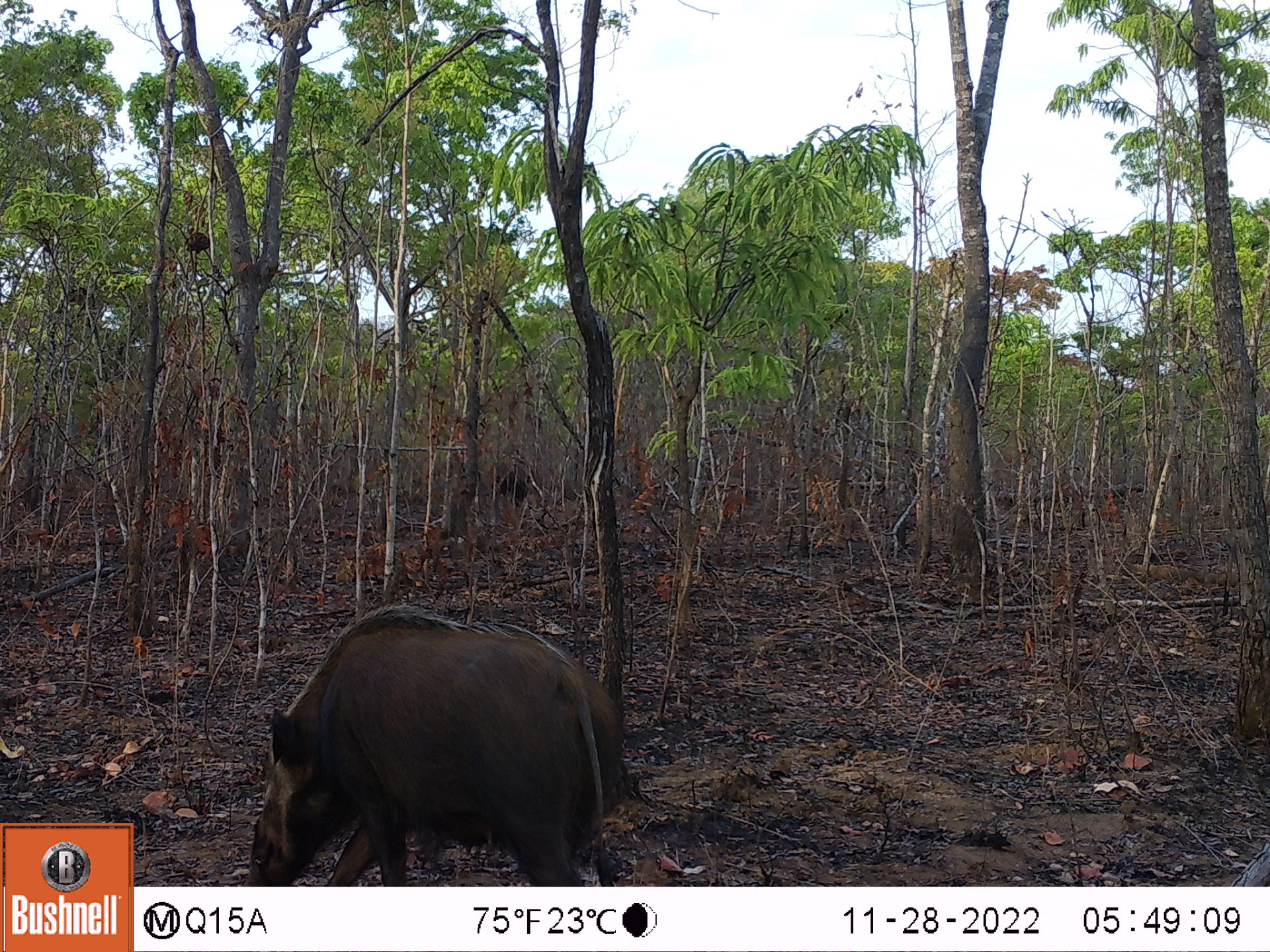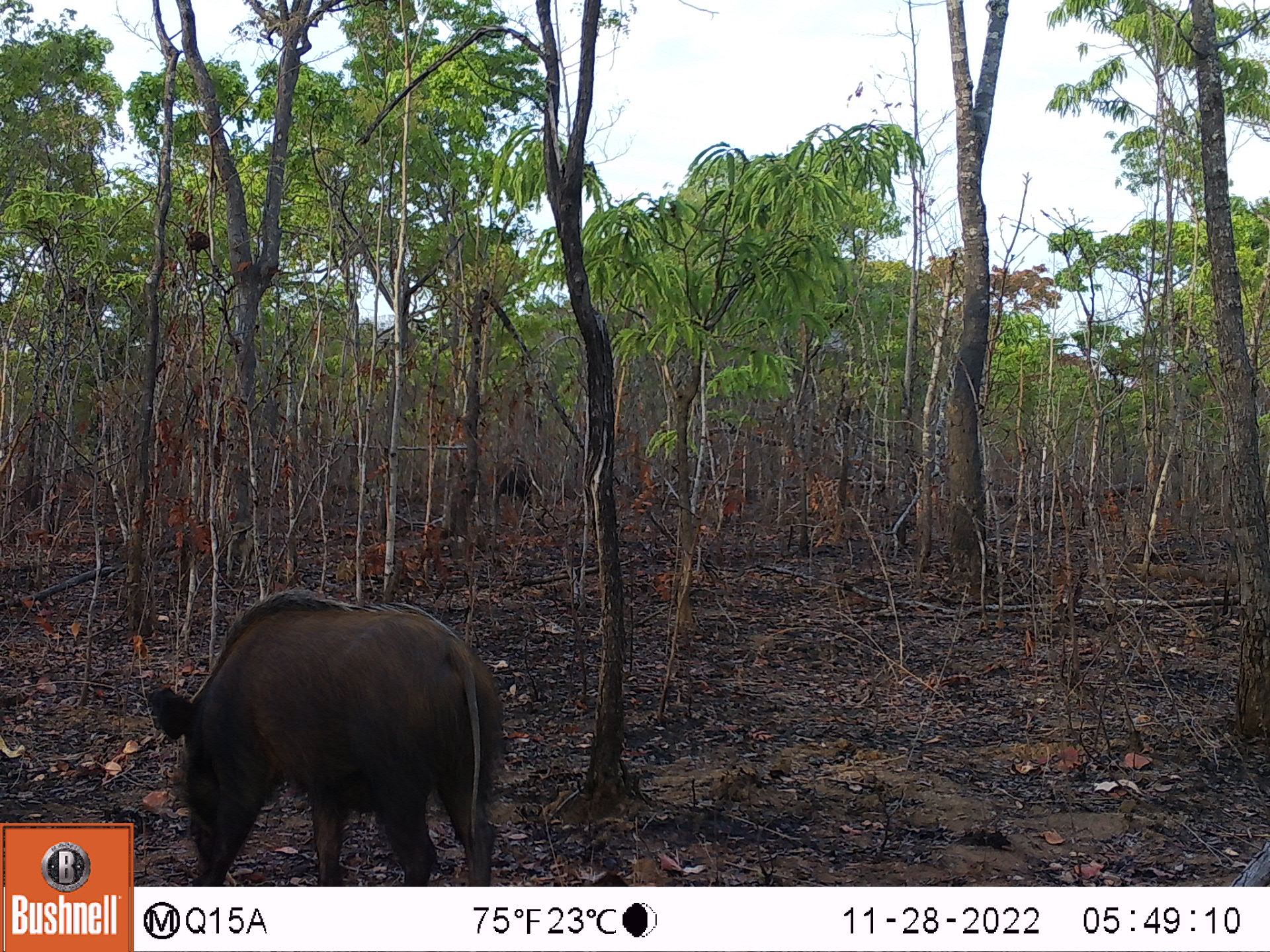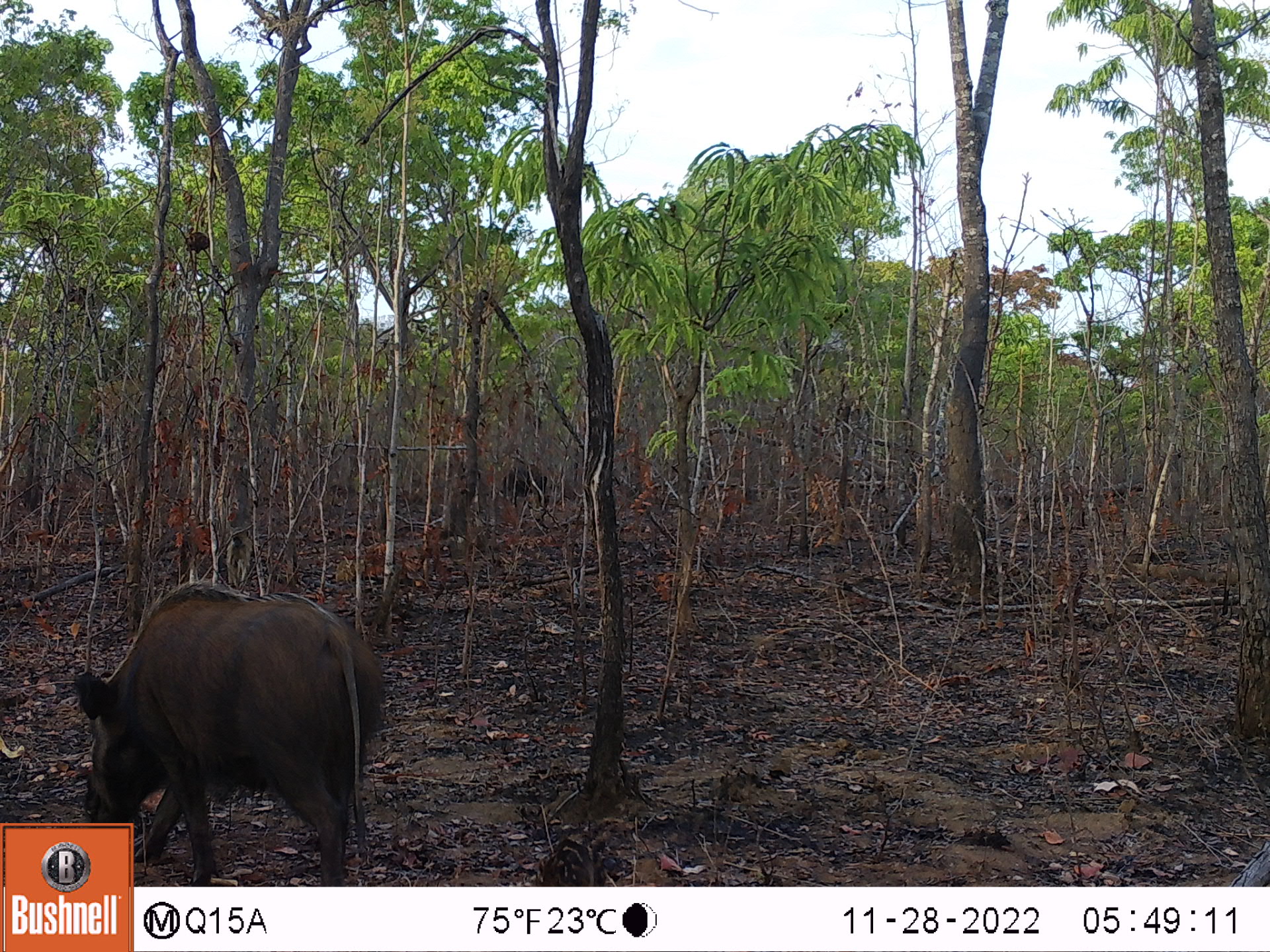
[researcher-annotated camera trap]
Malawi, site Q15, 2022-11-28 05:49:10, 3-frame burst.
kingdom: Animalia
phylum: Chordata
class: Mammalia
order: Artiodactyla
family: Suidae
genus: Potamochoerus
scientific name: Potamochoerus larvatus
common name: bushpig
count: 1